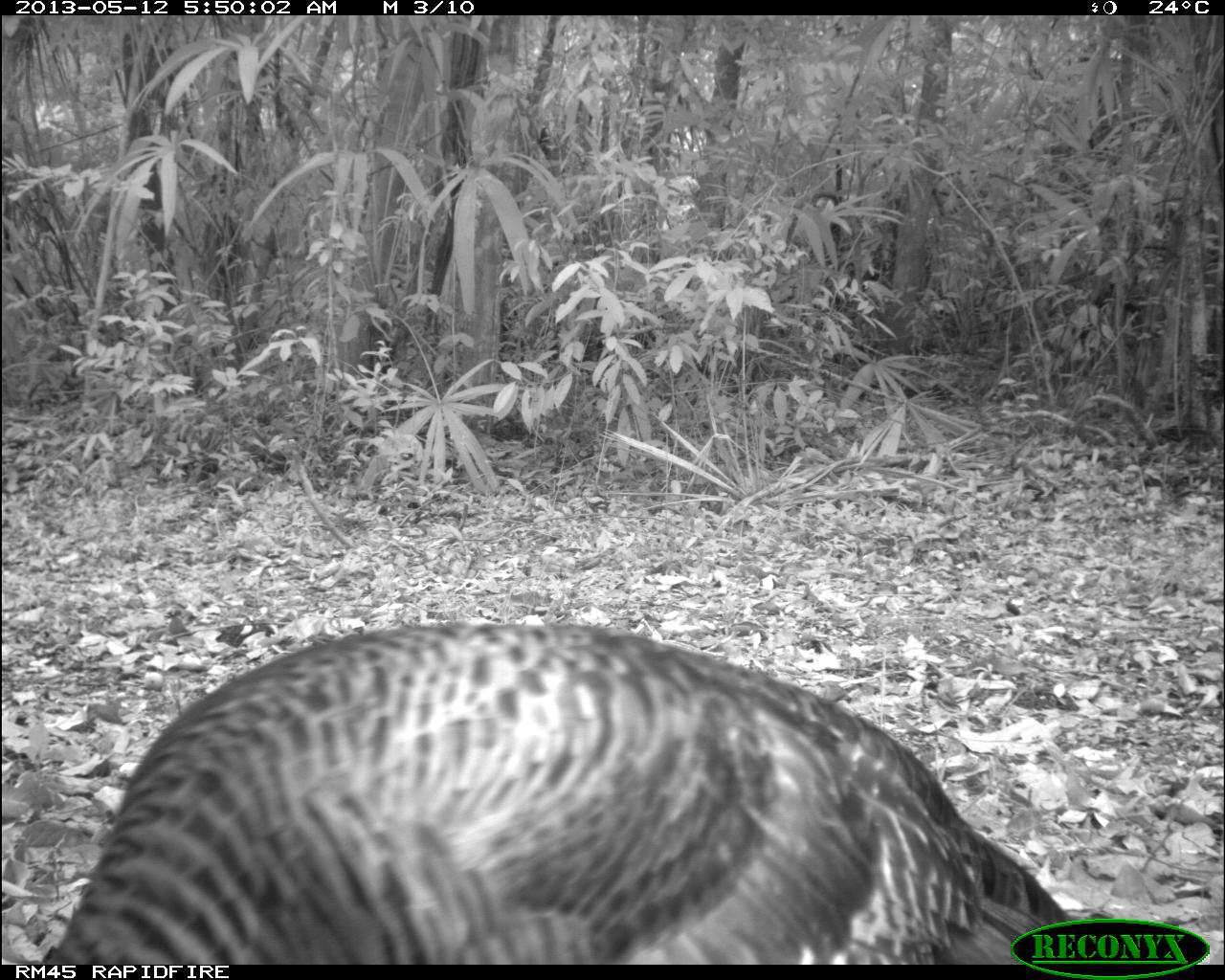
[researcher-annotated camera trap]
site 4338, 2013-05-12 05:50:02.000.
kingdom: Animalia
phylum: Chordata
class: Aves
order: Galliformes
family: Phasianidae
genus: Meleagris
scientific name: Meleagris ocellata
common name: ocellated turkey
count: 1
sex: female